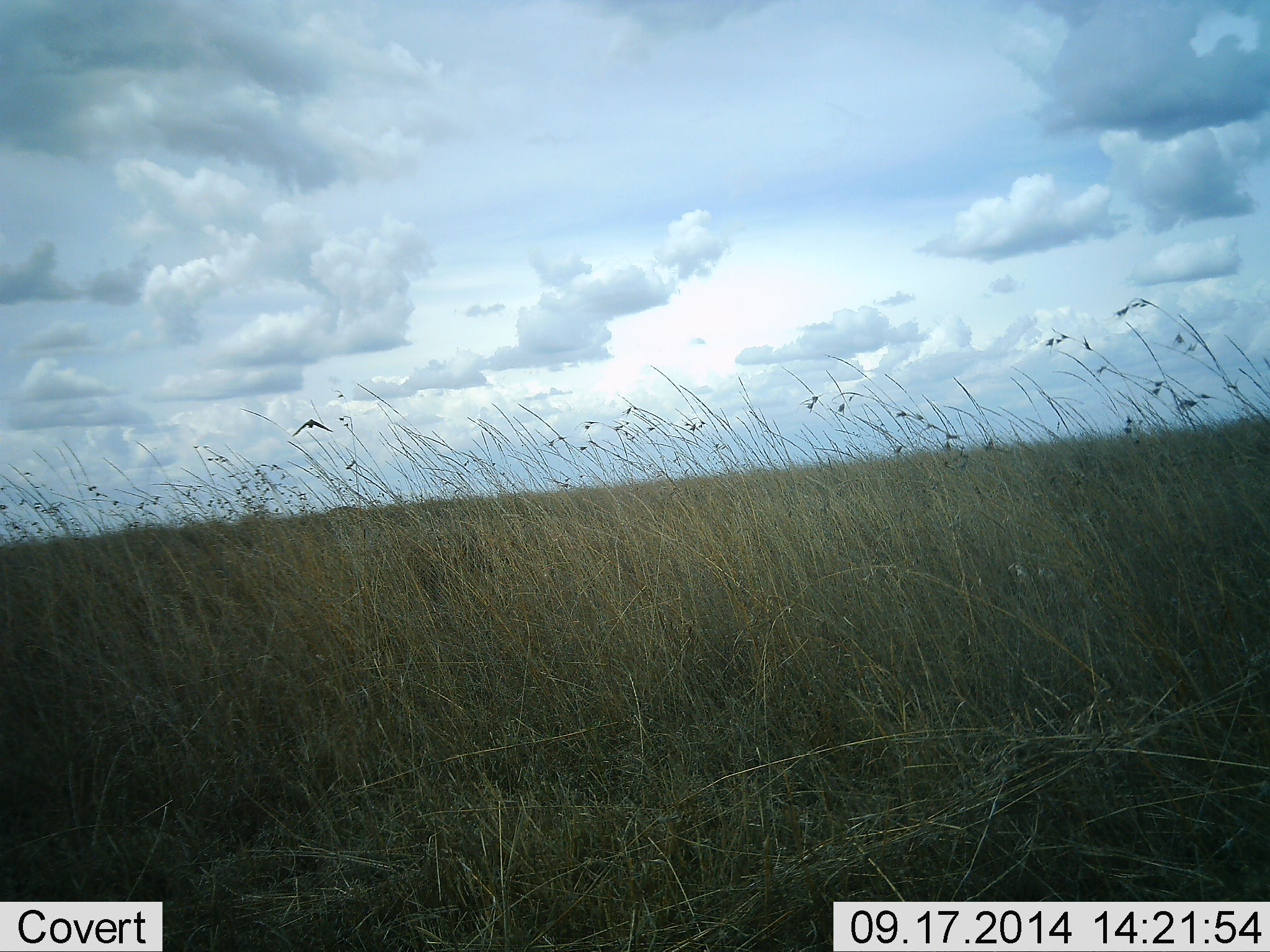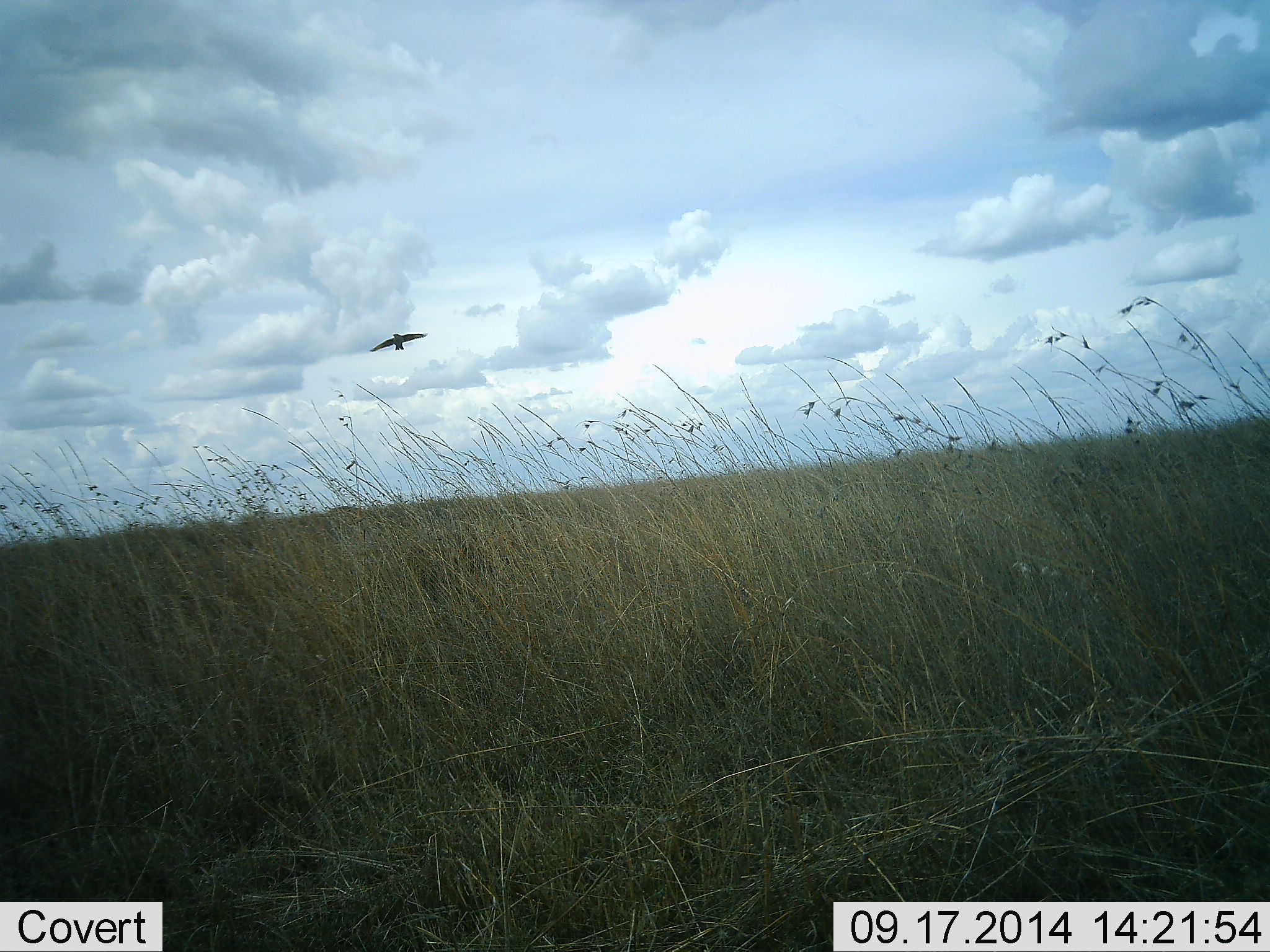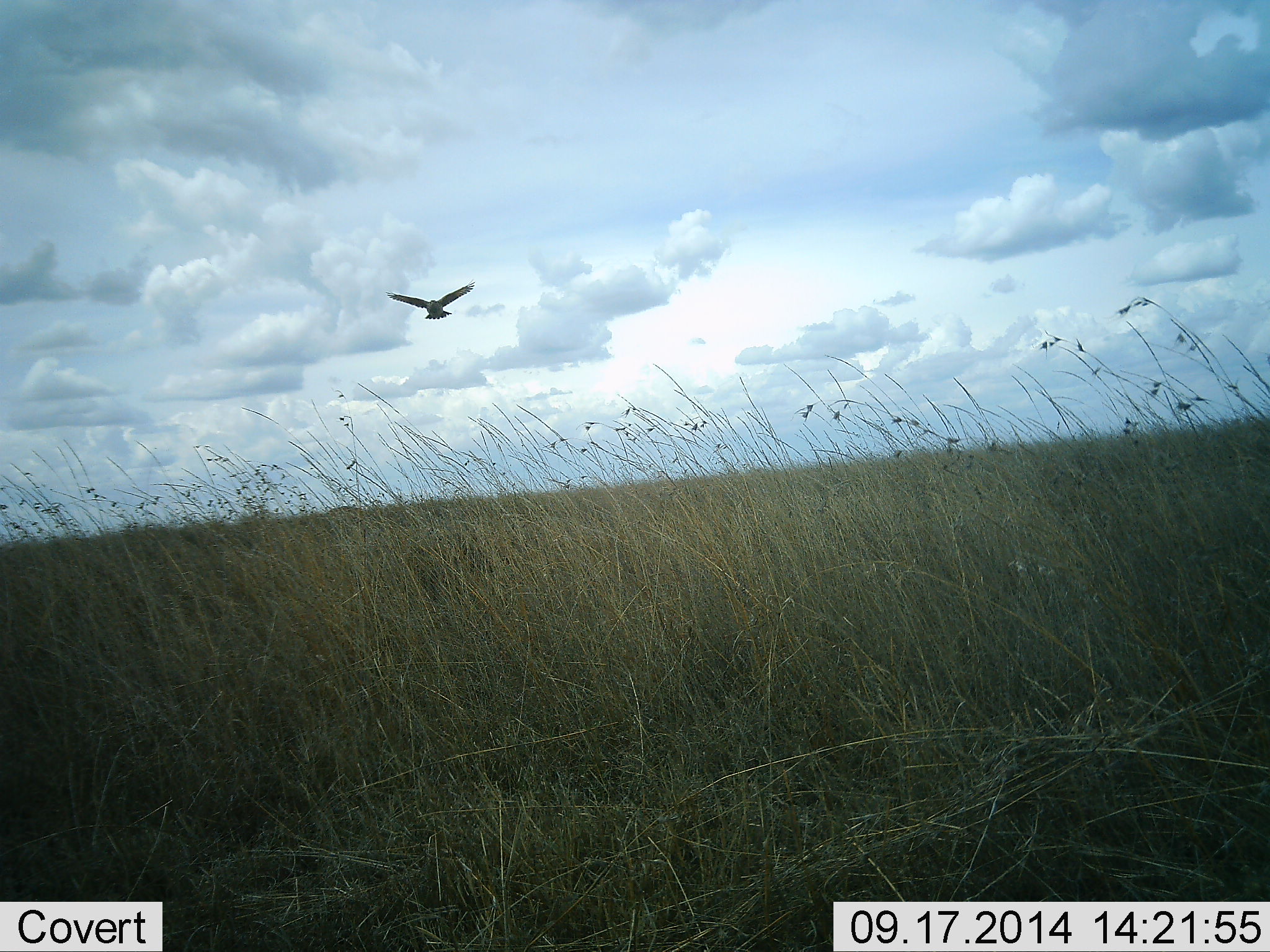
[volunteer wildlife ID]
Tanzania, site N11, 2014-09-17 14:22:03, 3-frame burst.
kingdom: Animalia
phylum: Chordata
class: Aves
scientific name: Aves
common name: bird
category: otherbird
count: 1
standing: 0%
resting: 0%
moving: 100%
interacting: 0%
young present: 0%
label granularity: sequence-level